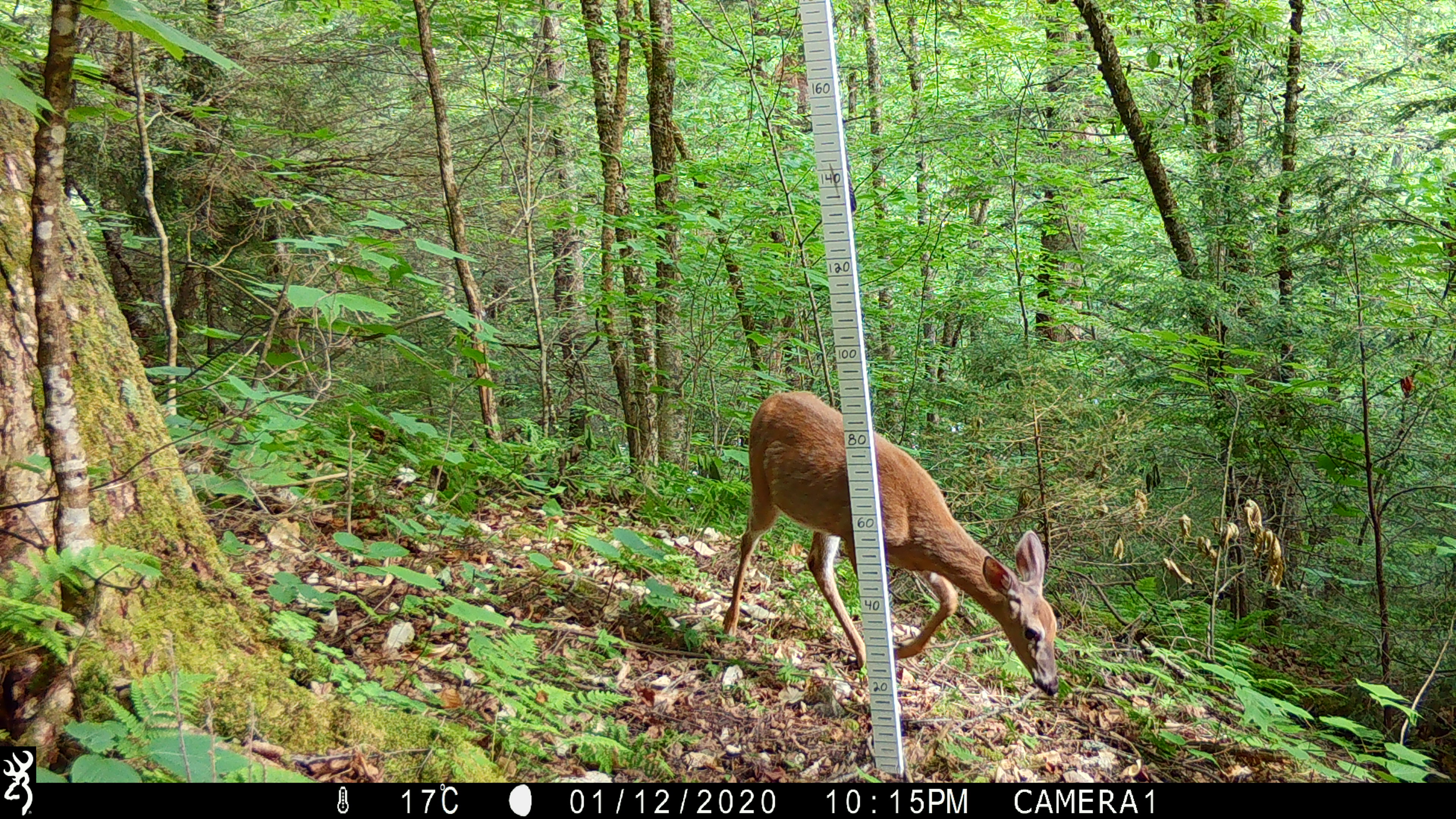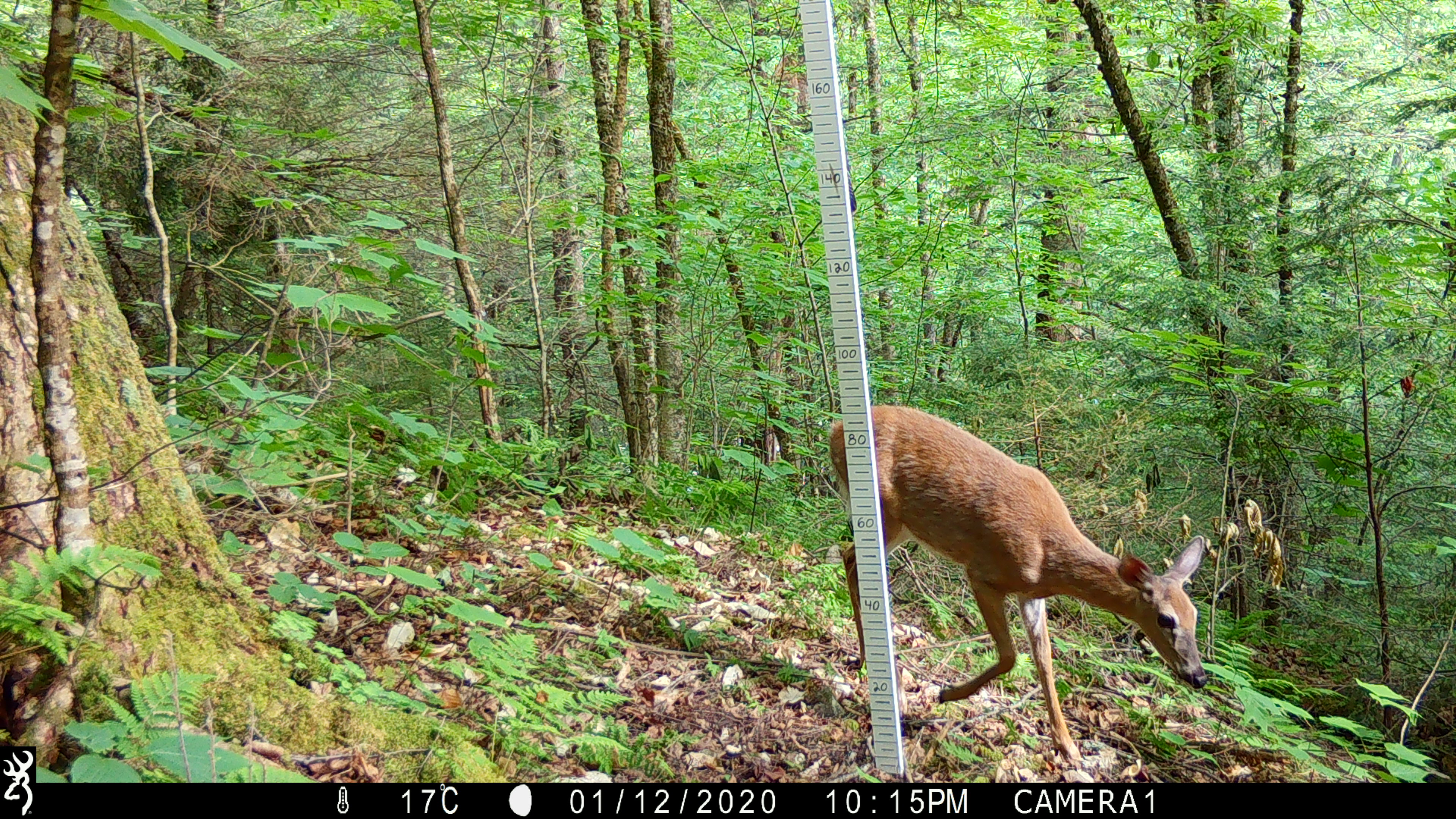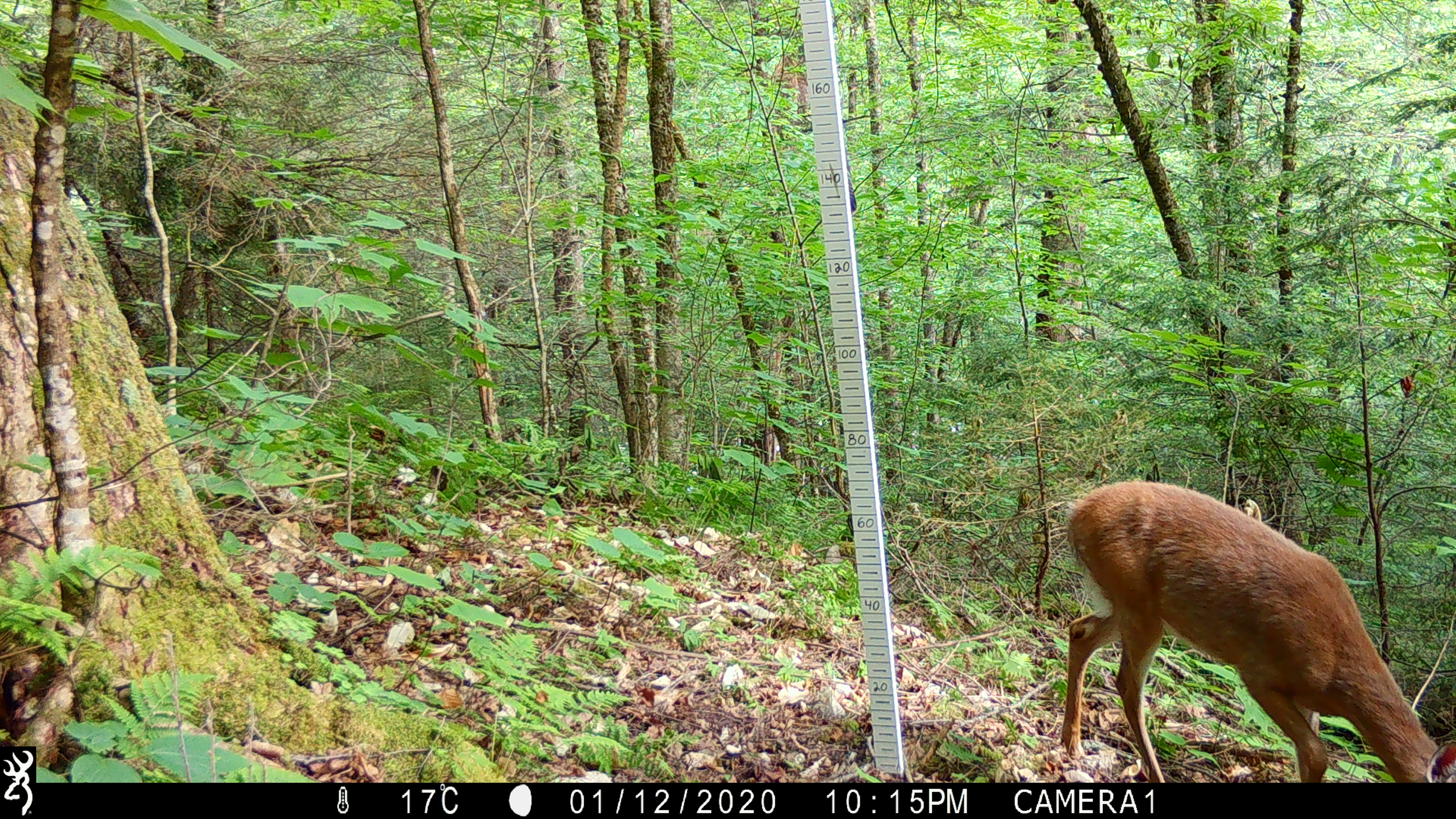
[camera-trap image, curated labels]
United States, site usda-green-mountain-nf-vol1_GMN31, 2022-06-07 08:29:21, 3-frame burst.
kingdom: Animalia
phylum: Chordata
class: Mammalia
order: Artiodactyla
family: Cervidae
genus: Odocoileus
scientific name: Odocoileus virginianus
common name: white-tailed deer